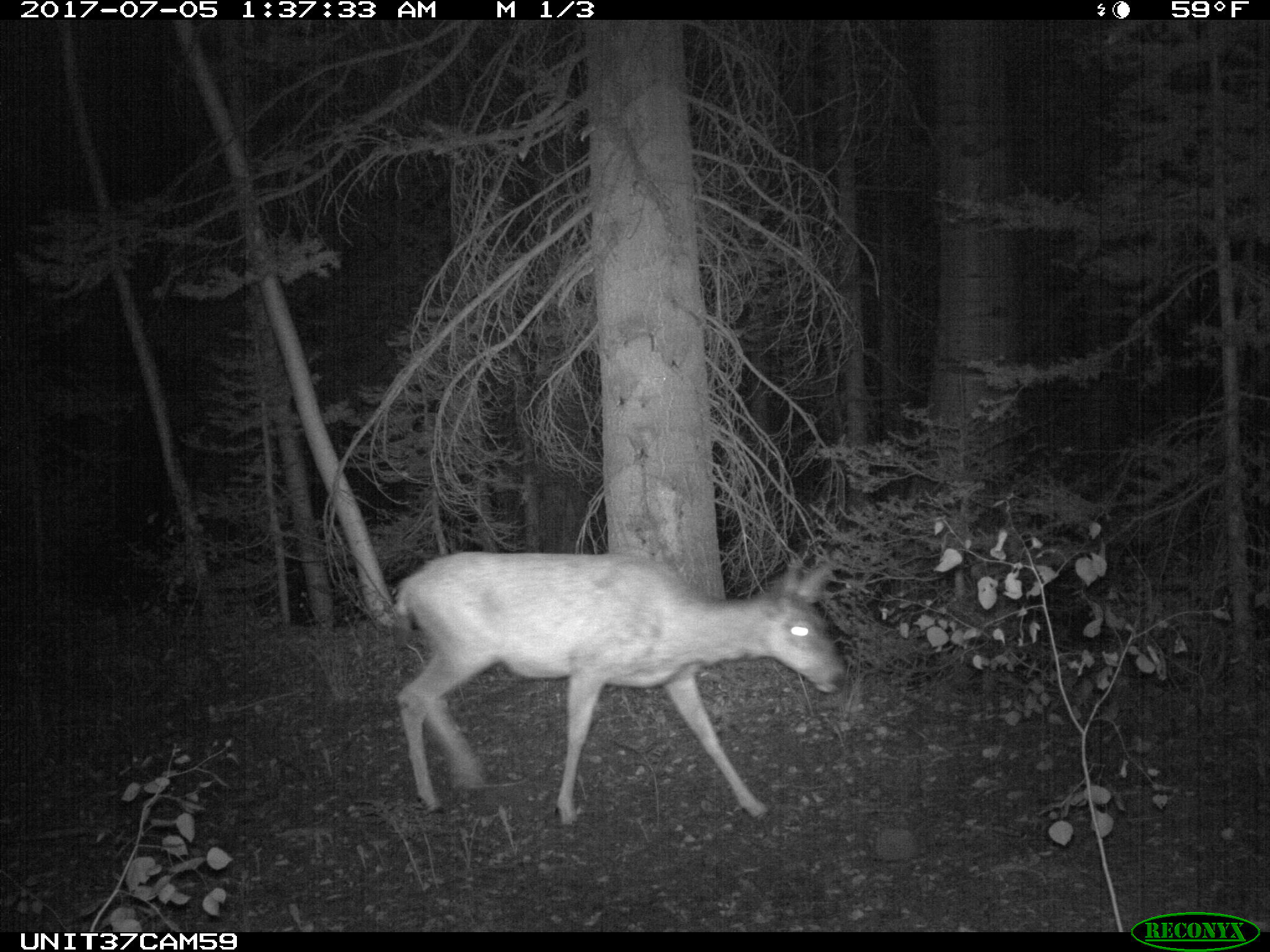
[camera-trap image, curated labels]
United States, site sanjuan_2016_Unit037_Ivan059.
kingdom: Animalia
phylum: Chordata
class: Mammalia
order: Artiodactyla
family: Cervidae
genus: Odocoileus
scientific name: Odocoileus hemionus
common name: mule deer